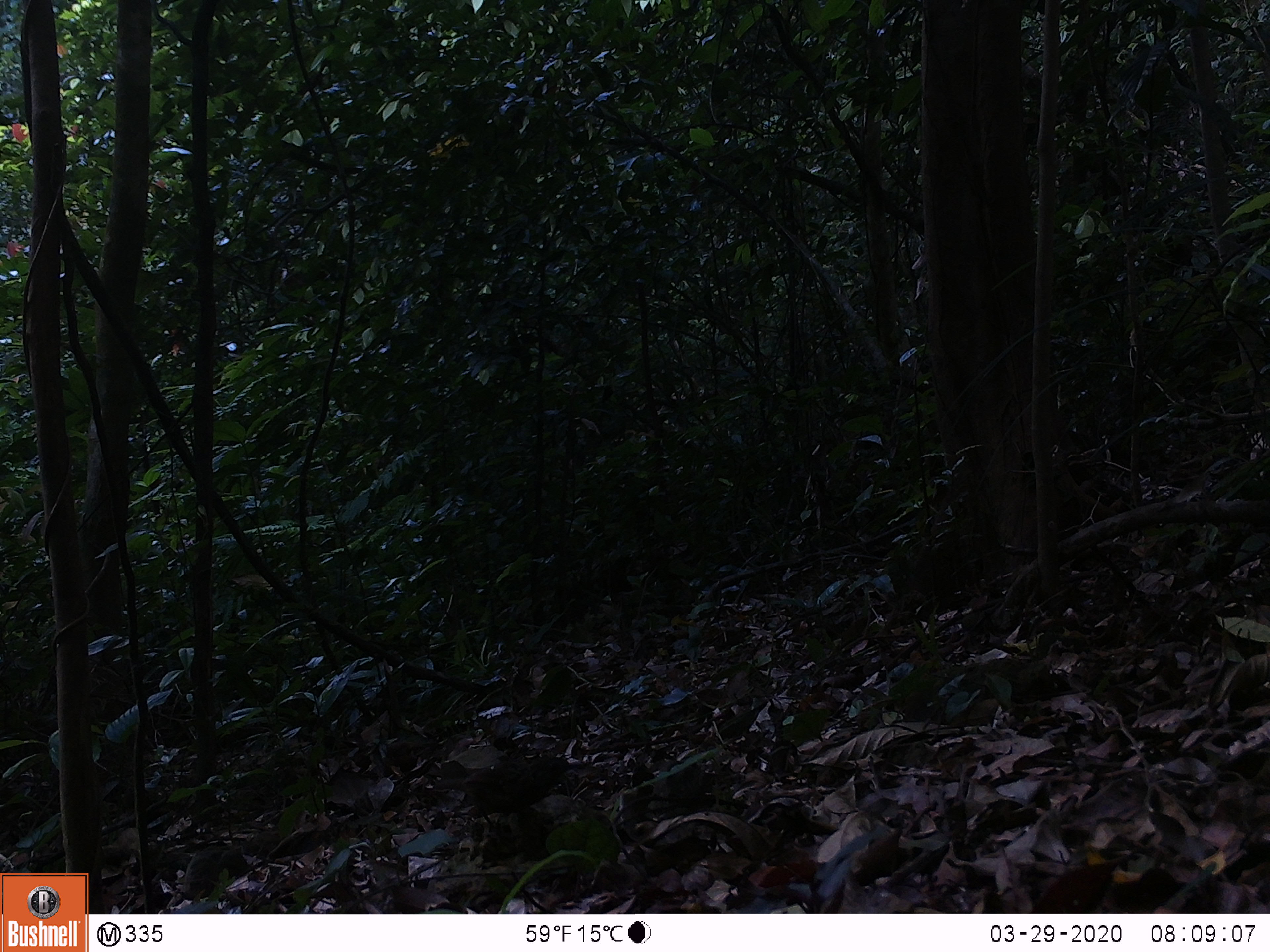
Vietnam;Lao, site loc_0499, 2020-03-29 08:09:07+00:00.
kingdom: Animalia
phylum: Chordata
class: Aves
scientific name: Aves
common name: bird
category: unidentified bird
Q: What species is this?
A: Unidentified bird (bird) (Aves).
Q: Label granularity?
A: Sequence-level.